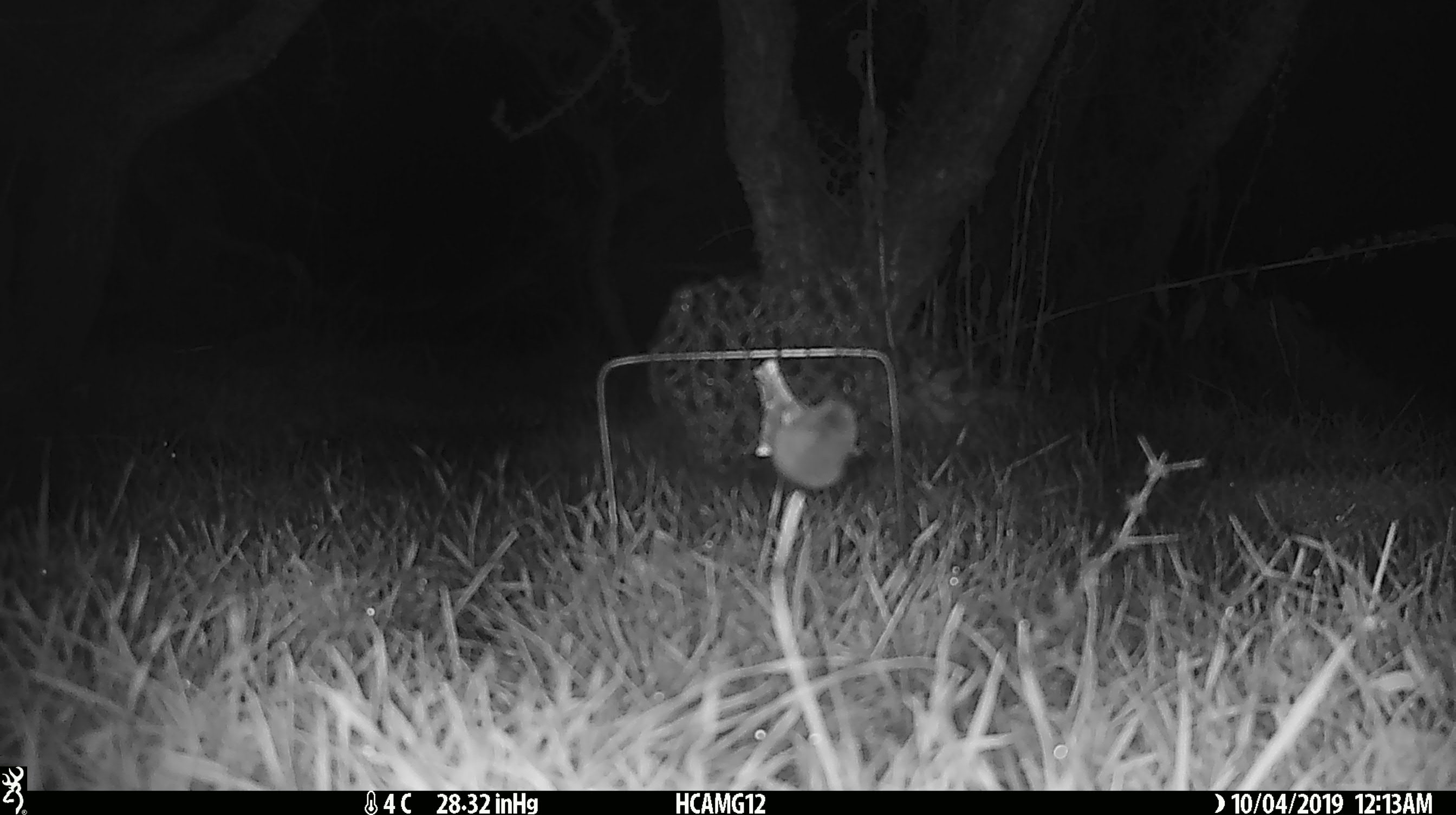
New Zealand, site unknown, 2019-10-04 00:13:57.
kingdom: Animalia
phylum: Chordata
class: Mammalia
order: Rodentia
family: Muridae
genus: Mus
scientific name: Mus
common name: mouse